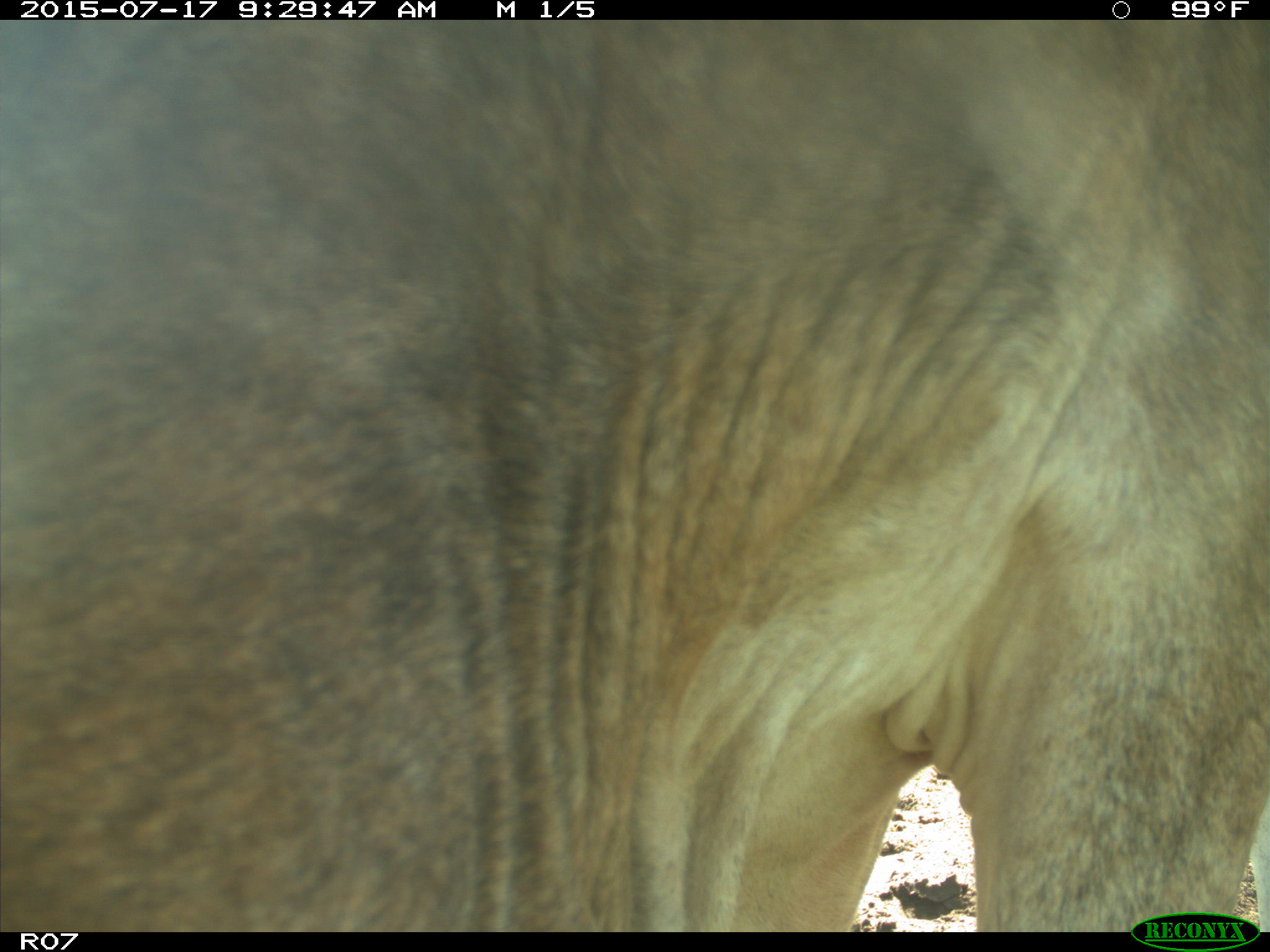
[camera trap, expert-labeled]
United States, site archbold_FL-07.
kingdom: Animalia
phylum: Chordata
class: Mammalia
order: Artiodactyla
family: Bovidae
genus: Bos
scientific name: Bos taurus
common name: domestic cow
Bos taurus (domestic cow).